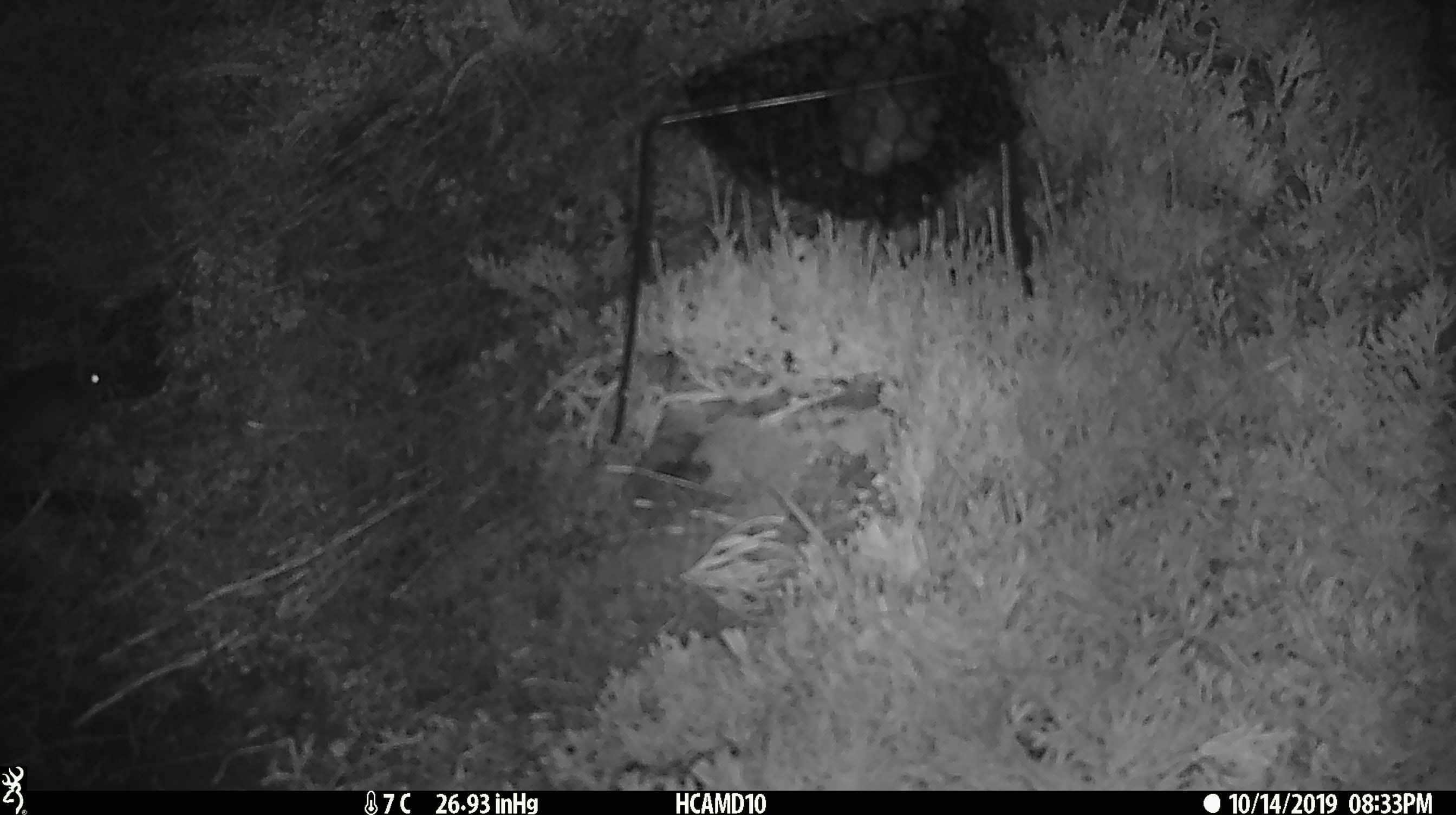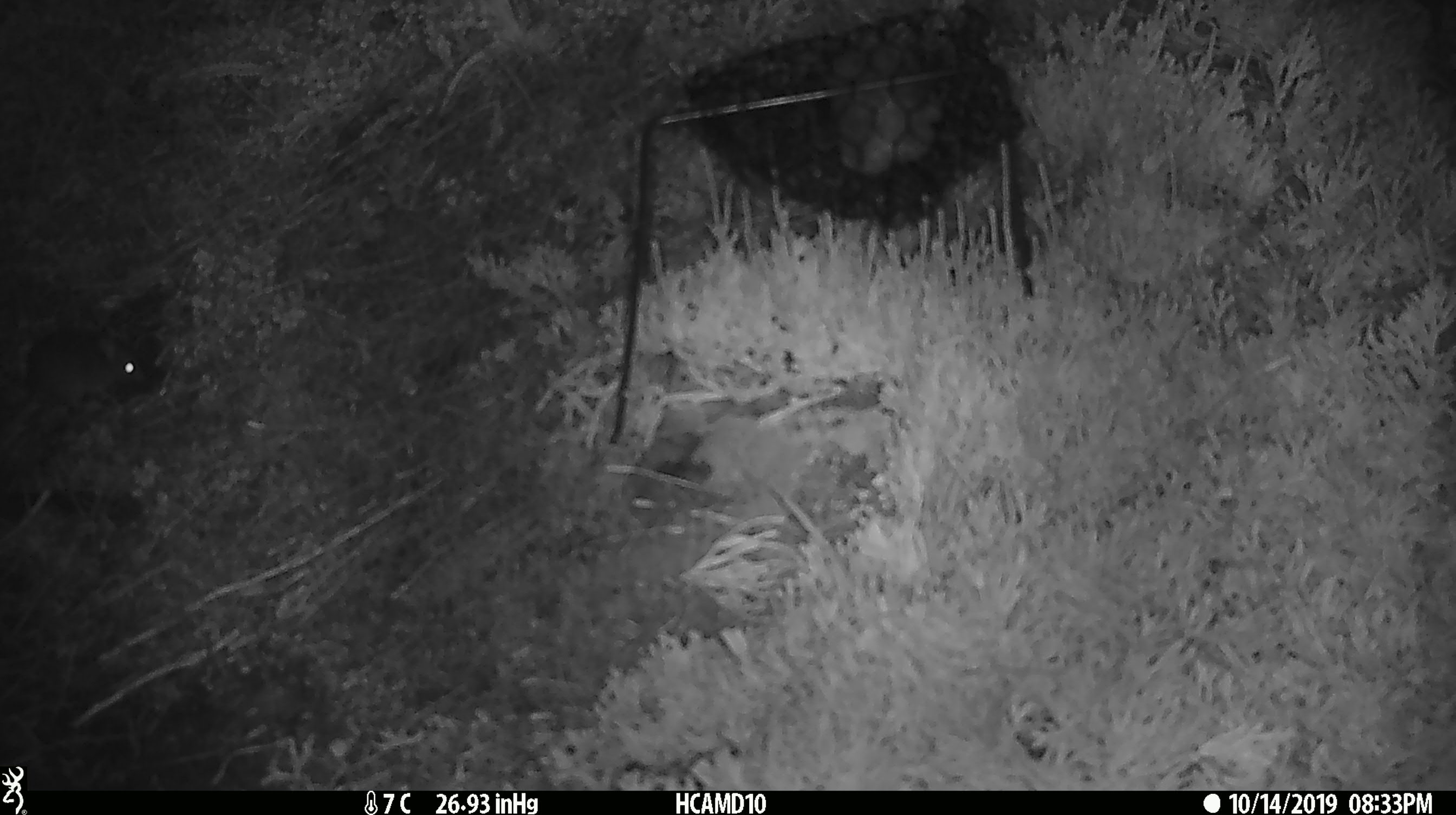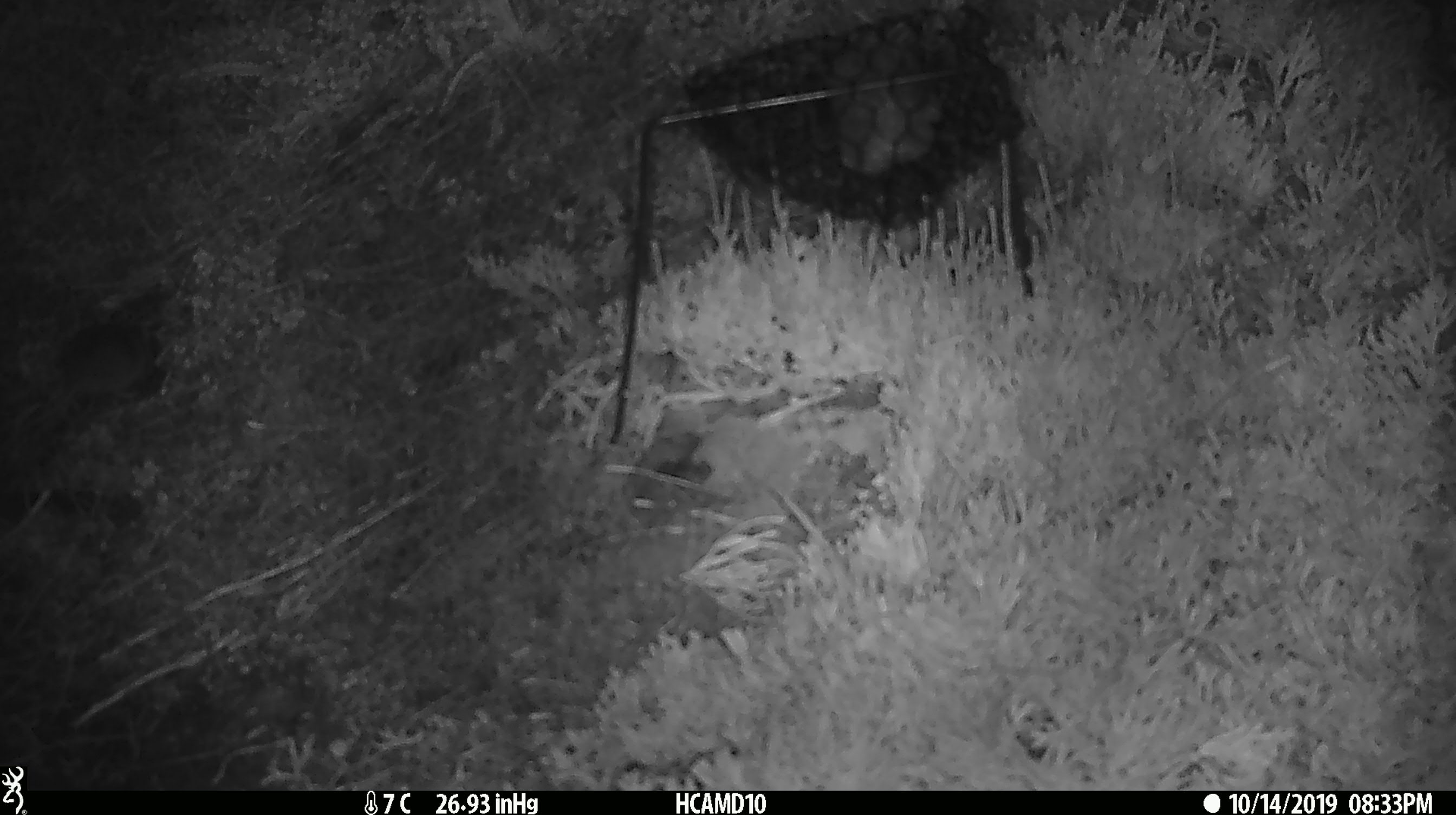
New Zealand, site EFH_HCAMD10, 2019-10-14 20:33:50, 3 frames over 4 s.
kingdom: Animalia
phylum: Chordata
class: Mammalia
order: Rodentia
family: Muridae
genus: Mus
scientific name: Mus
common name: mouse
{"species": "mouse (Mus)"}